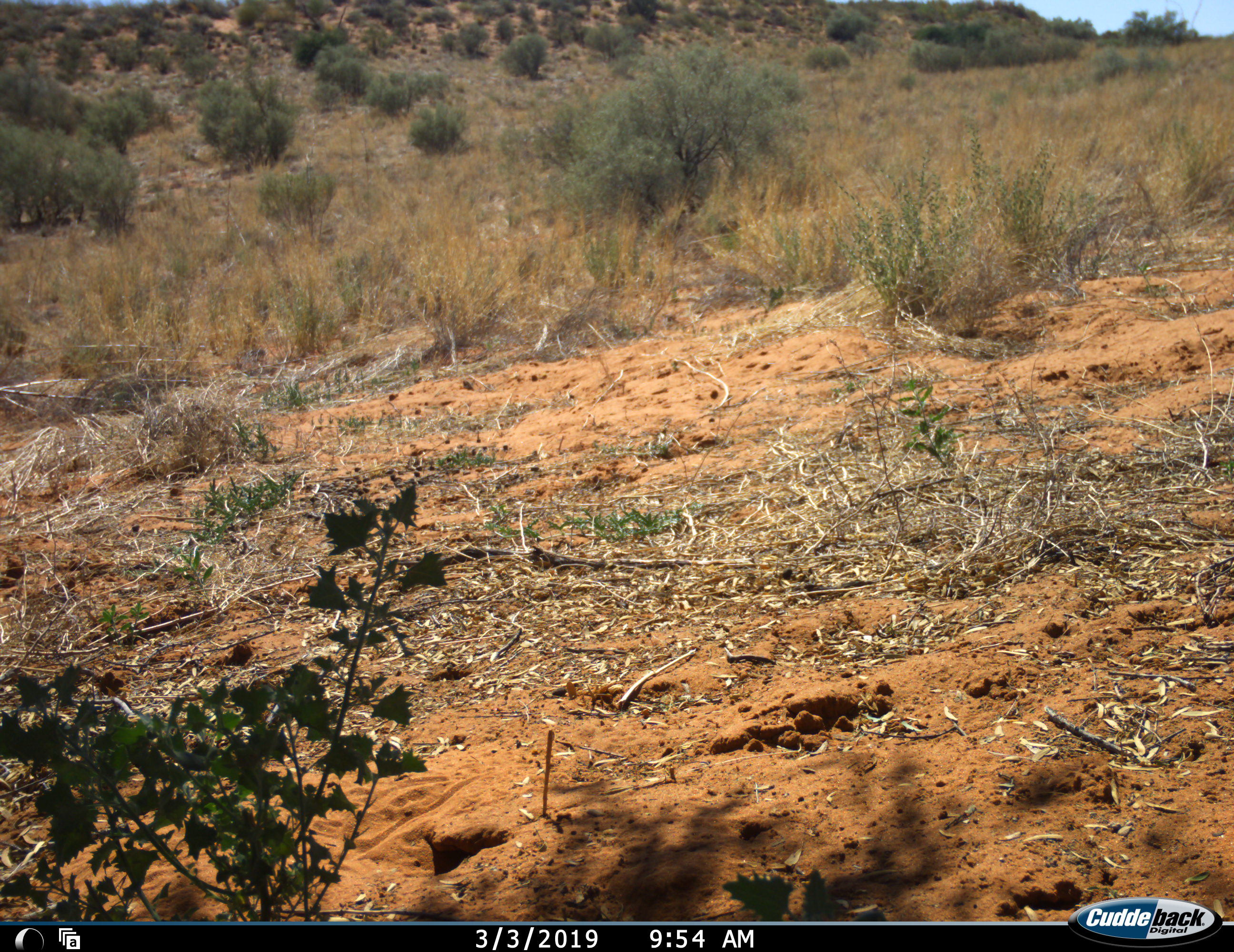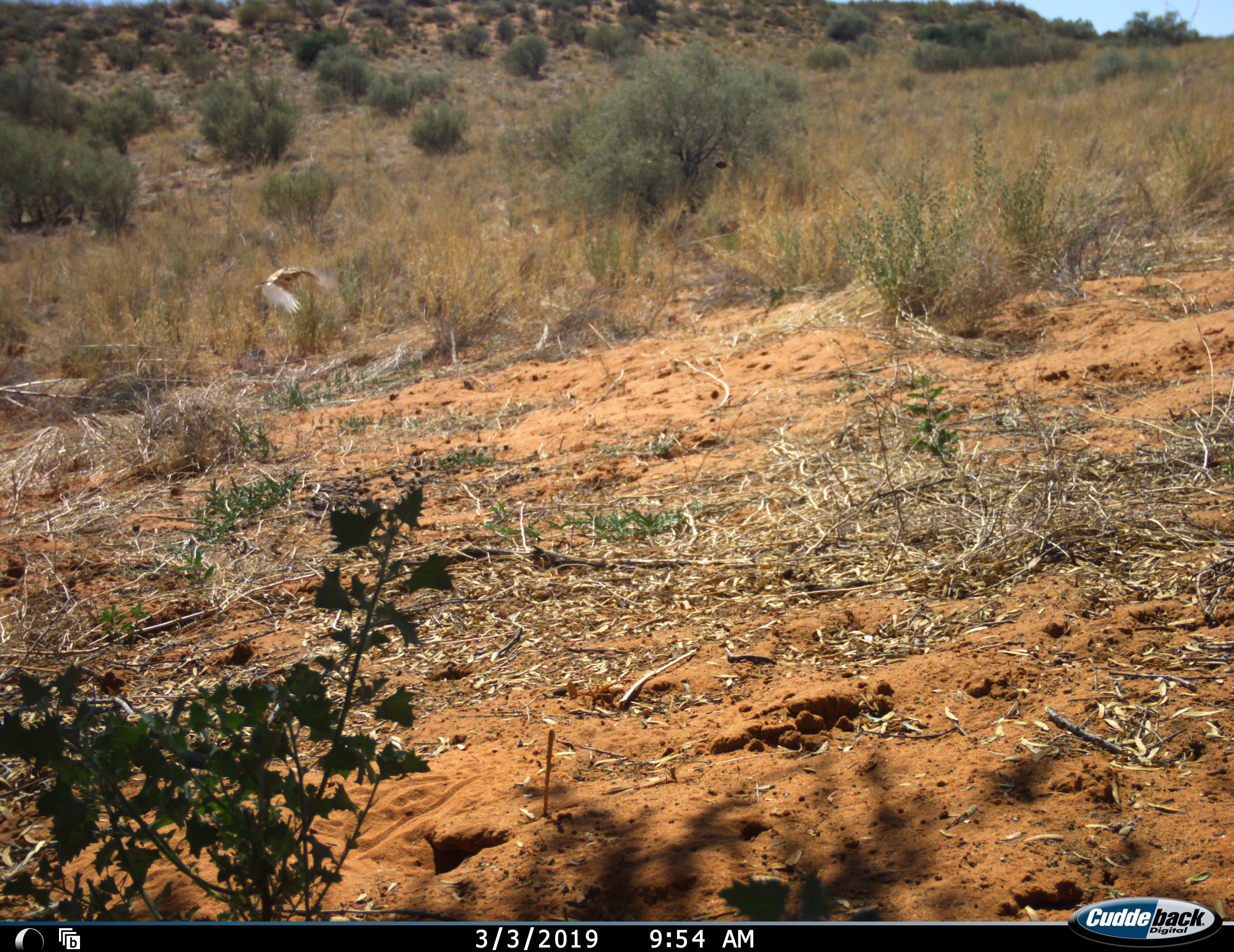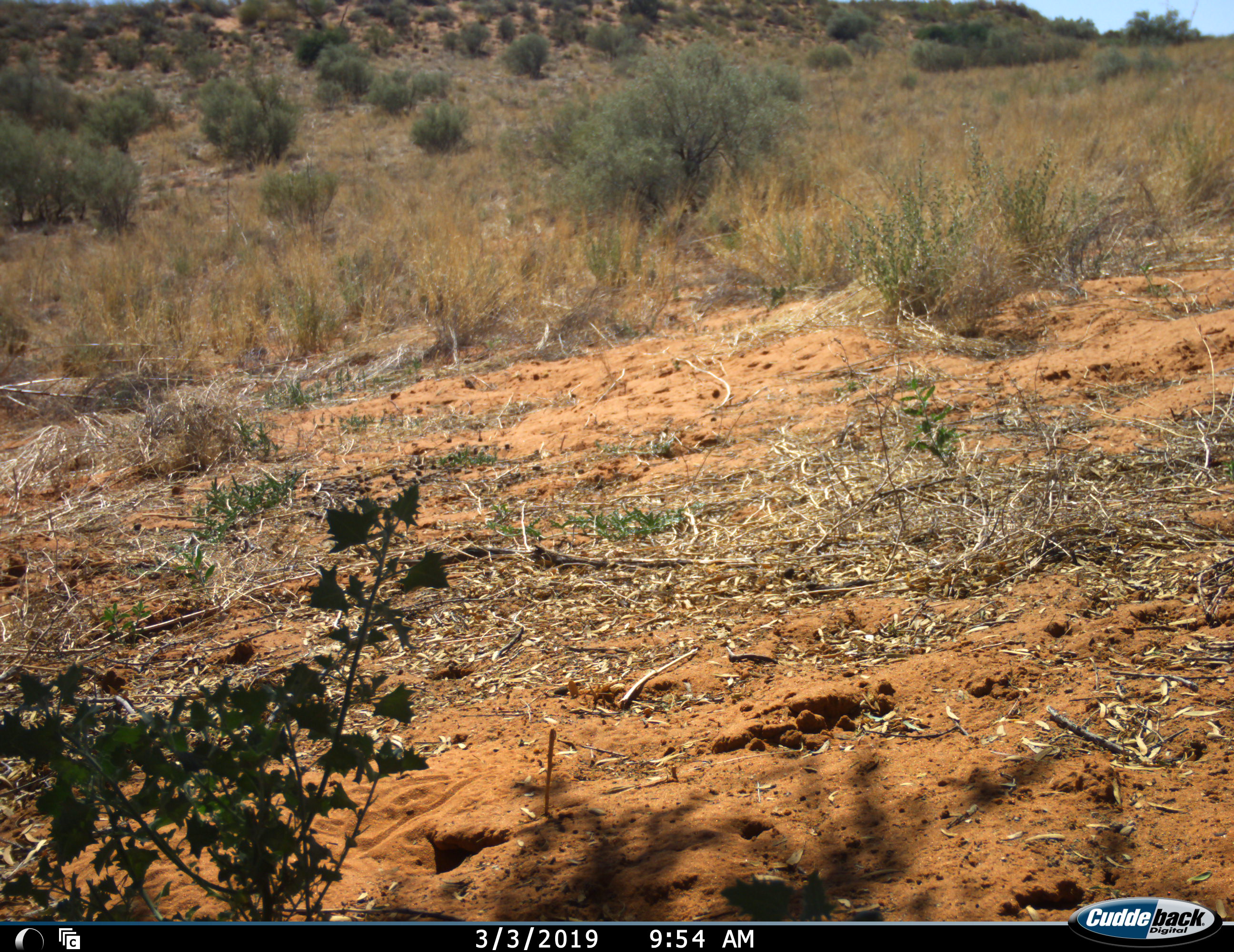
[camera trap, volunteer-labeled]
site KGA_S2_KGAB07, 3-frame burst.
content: unidentified animal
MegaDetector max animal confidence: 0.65